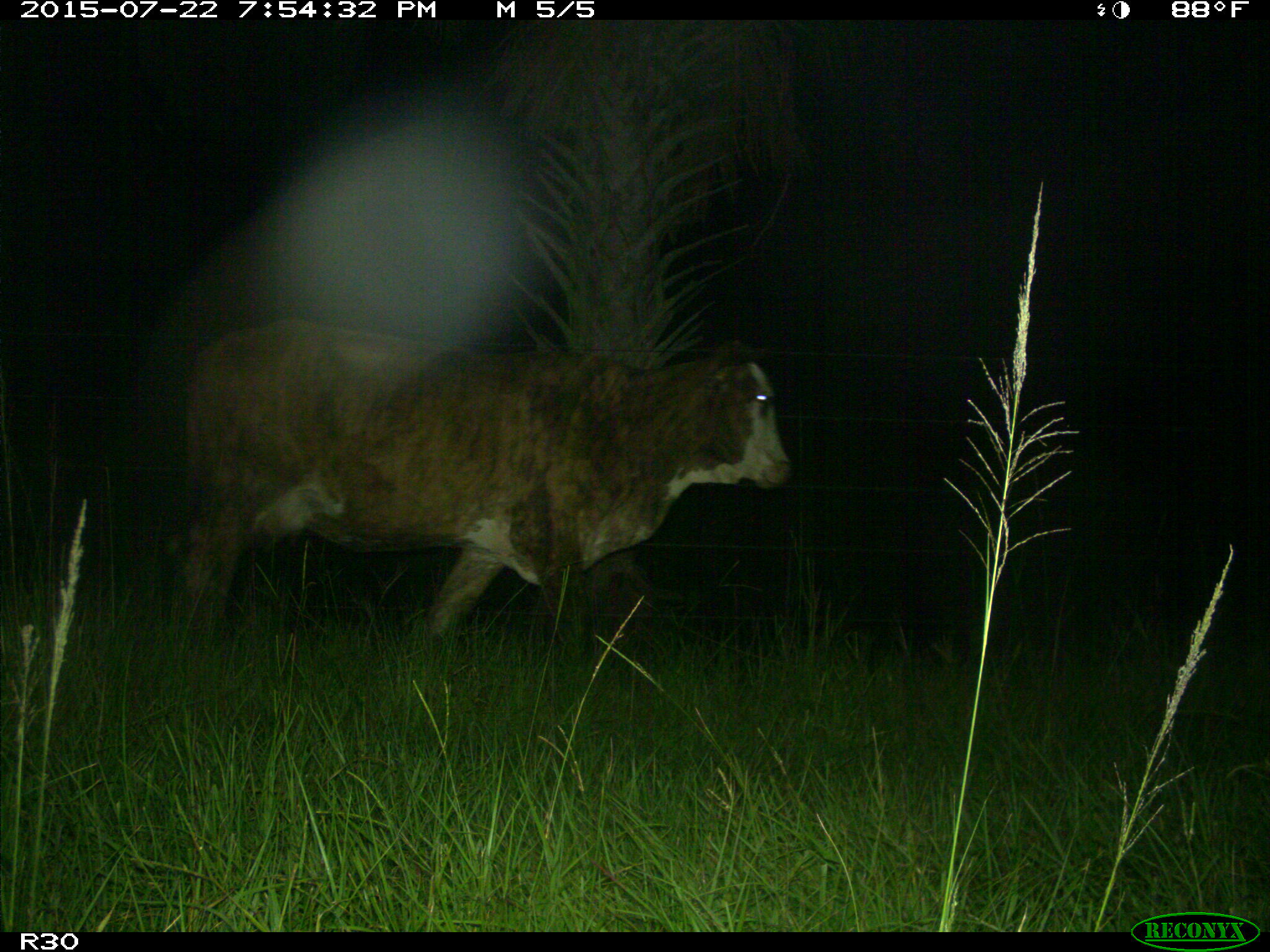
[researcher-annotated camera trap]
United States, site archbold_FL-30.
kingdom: Animalia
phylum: Chordata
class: Mammalia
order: Artiodactyla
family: Bovidae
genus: Bos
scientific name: Bos taurus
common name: domestic cow